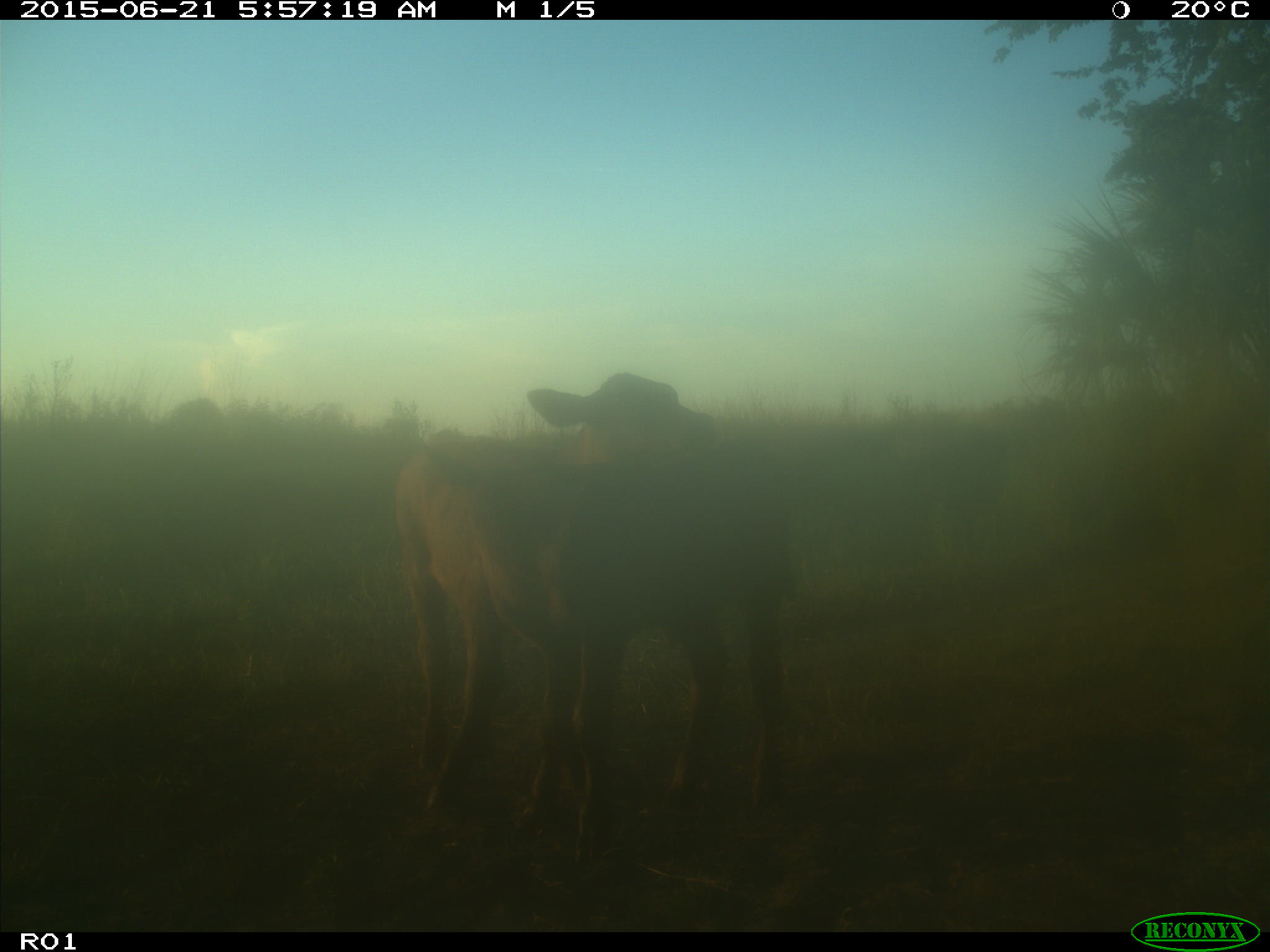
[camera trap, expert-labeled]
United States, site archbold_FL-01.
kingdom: Animalia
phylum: Chordata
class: Mammalia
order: Artiodactyla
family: Bovidae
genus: Bos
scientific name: Bos taurus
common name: domestic cow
Bos taurus (domestic cow).